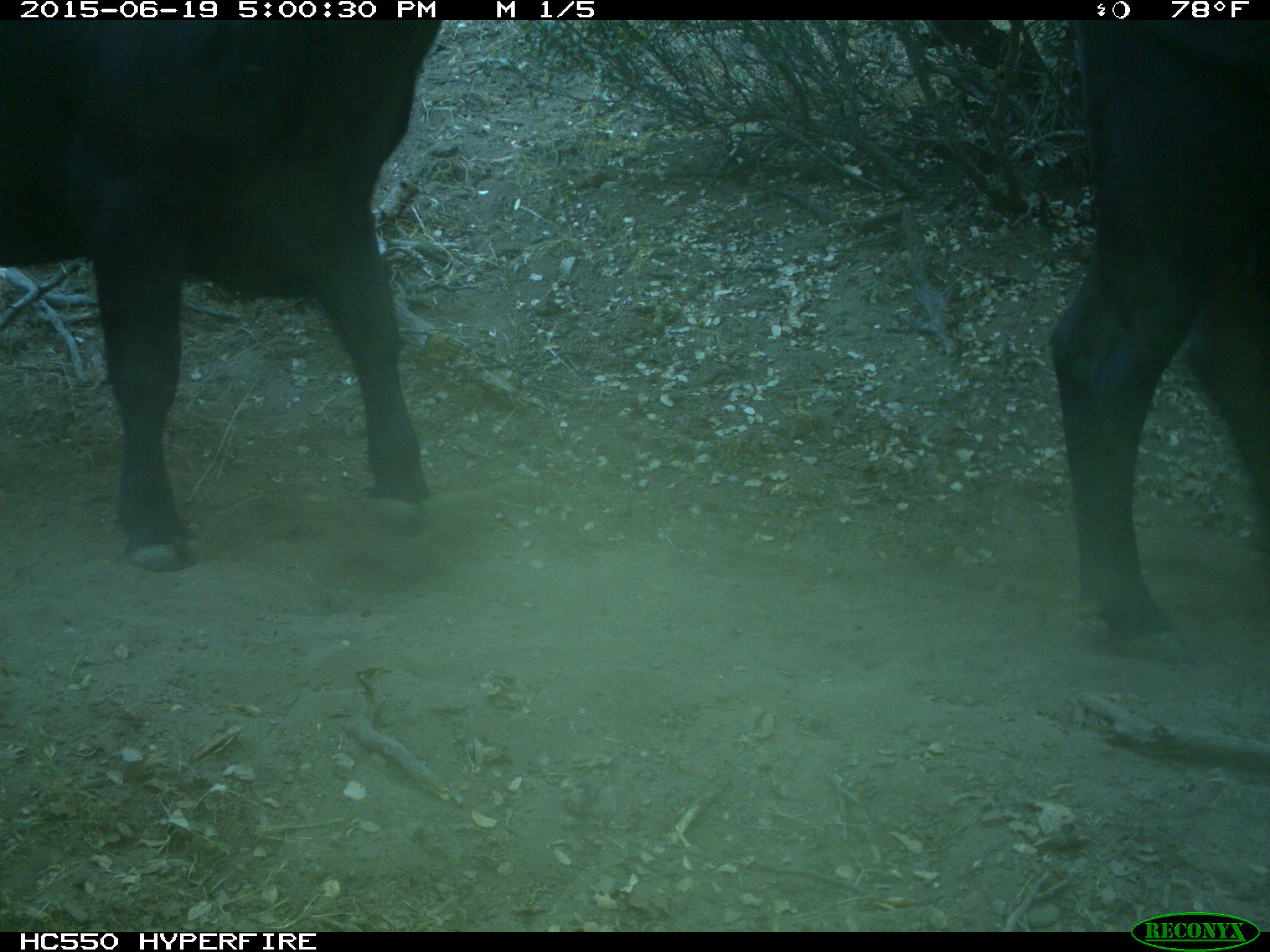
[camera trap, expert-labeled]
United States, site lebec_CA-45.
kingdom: Animalia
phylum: Chordata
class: Mammalia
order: Artiodactyla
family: Bovidae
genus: Bos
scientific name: Bos taurus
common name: domestic cow